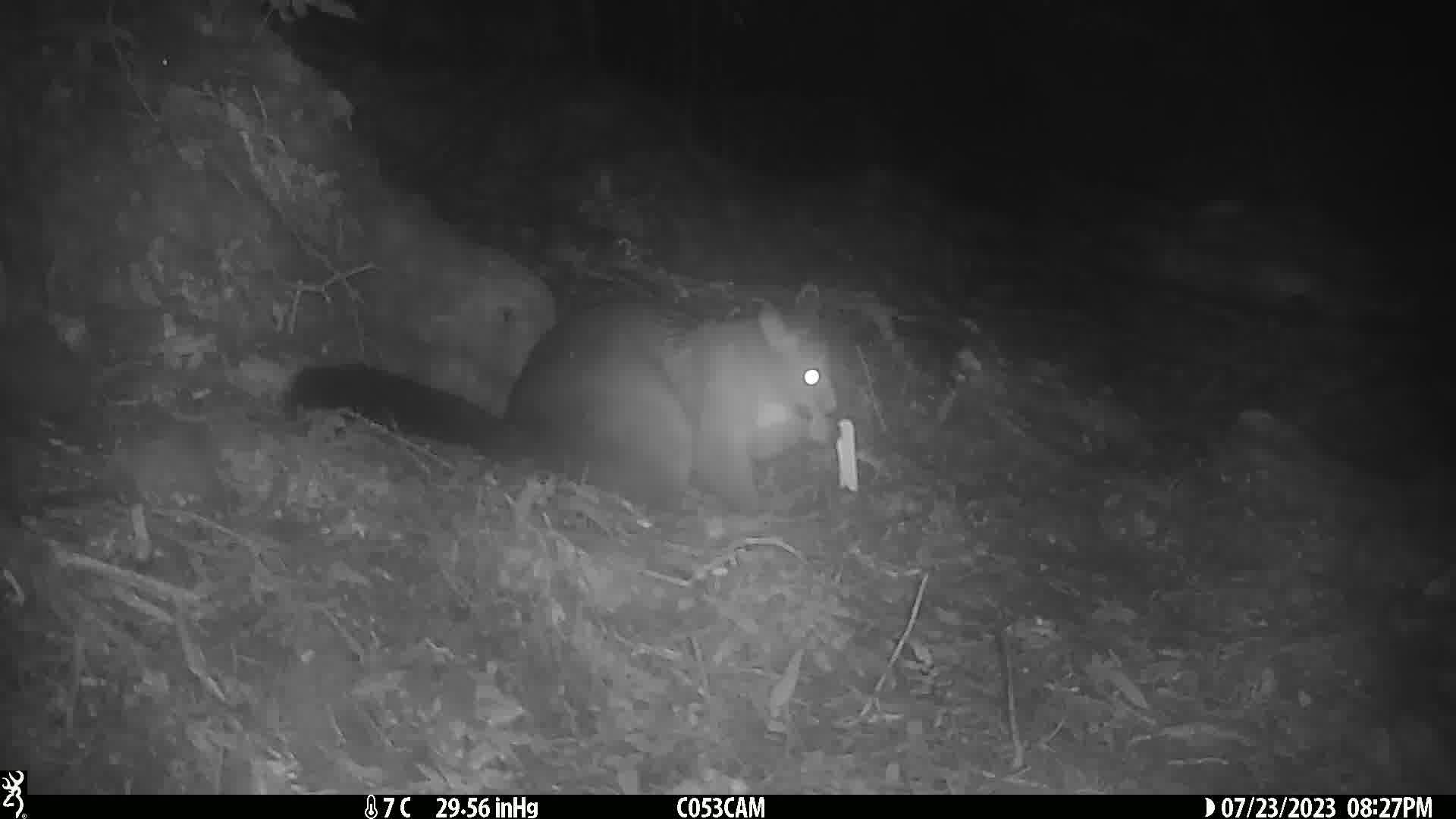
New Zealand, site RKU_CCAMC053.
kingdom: Animalia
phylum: Chordata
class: Mammalia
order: Diprotodontia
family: Phalangeridae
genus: Trichosurus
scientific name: Trichosurus vulpecula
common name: common brushtail possum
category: possum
Possum (common brushtail possum) (Trichosurus vulpecula).